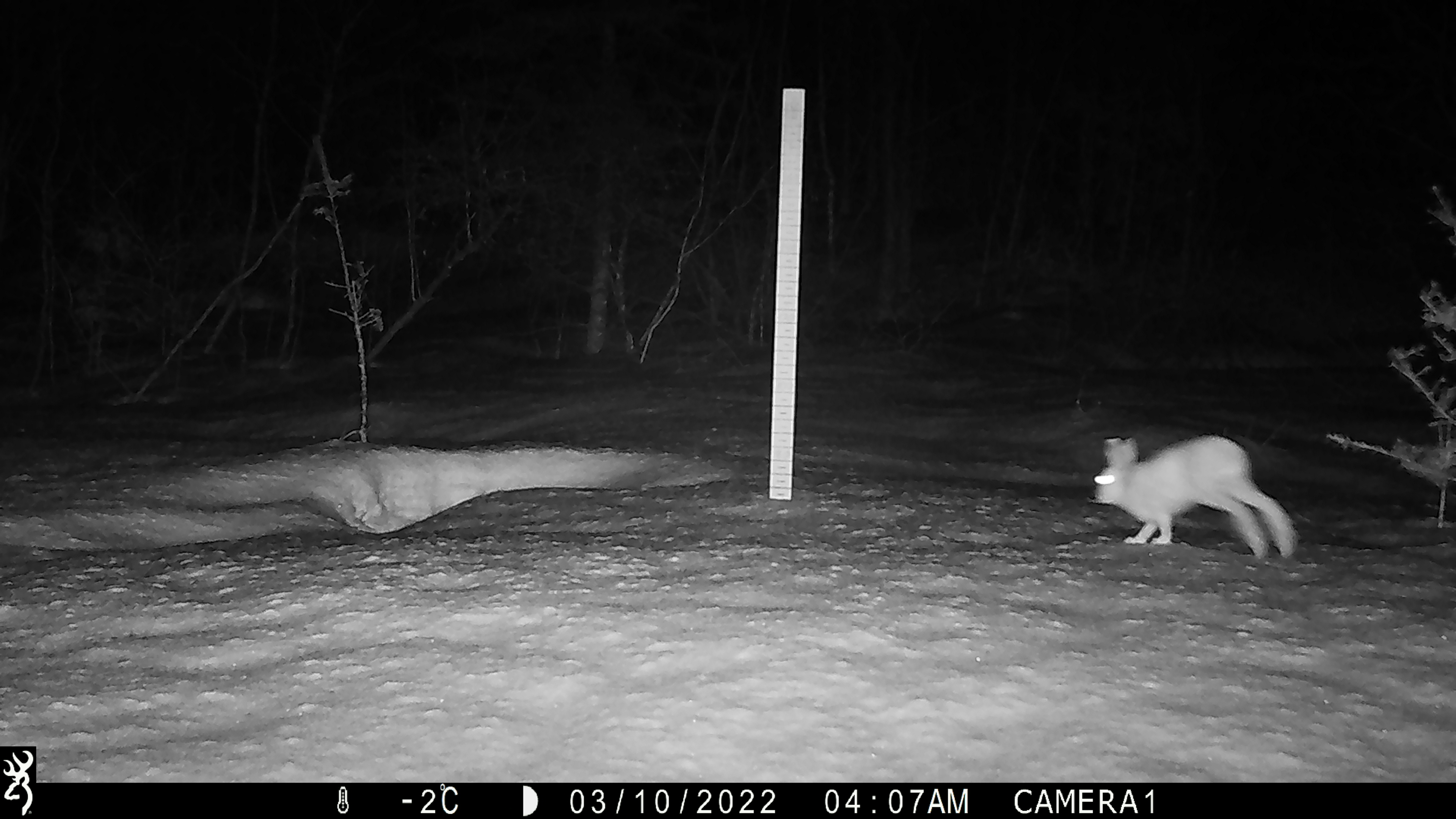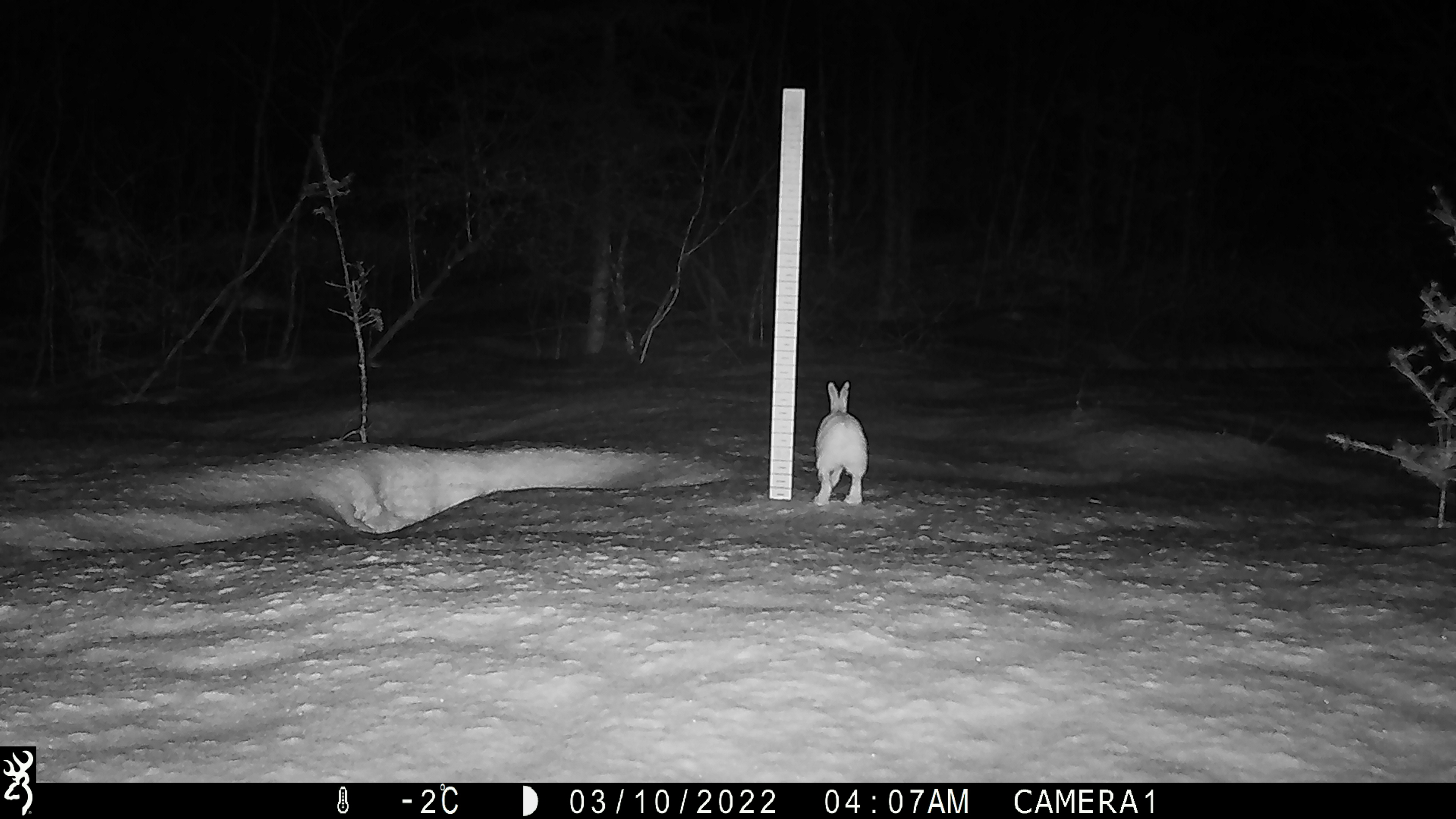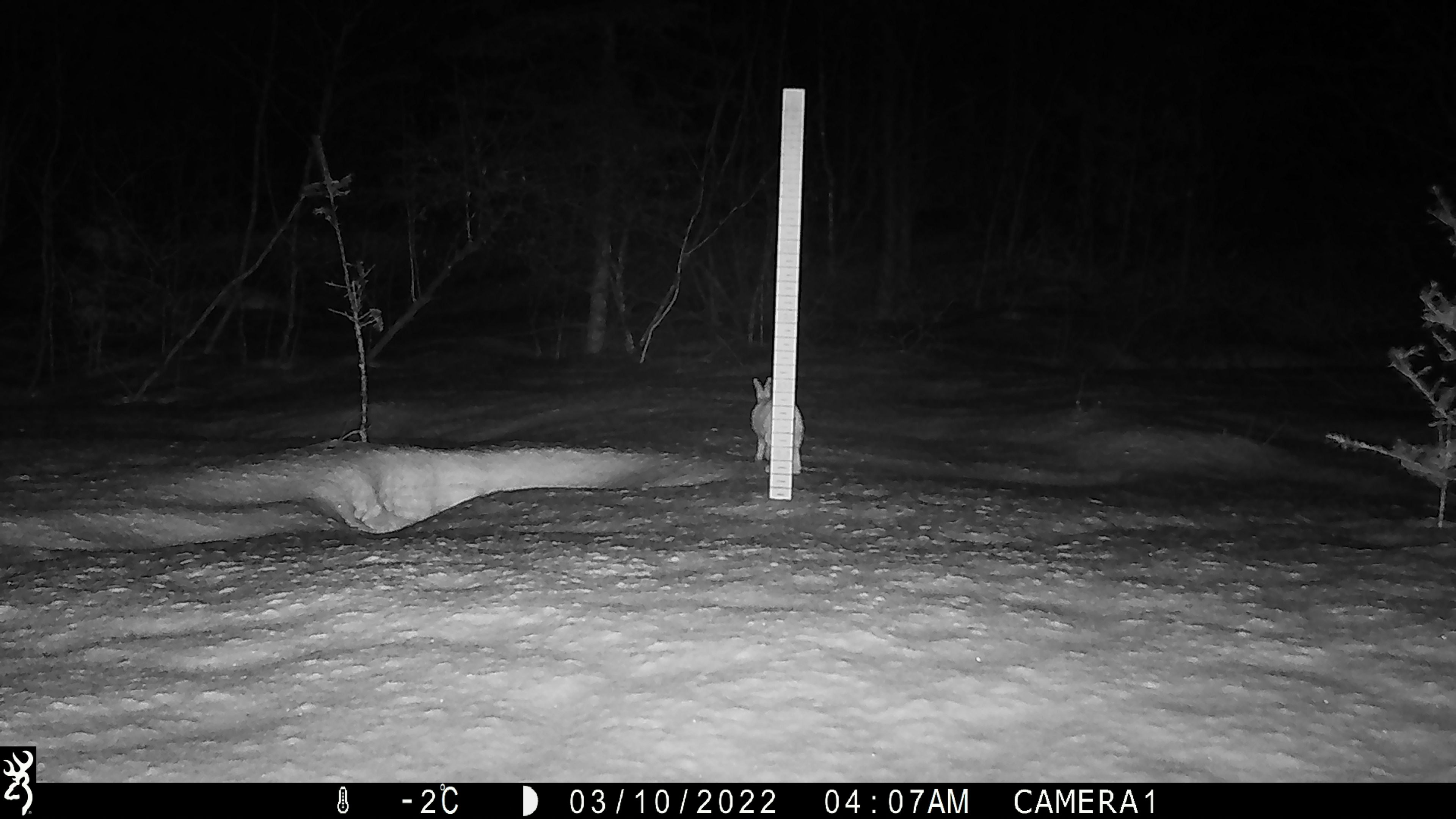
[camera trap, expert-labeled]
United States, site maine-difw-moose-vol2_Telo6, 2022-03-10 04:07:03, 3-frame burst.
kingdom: Animalia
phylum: Chordata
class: Mammalia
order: Lagomorpha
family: Leporidae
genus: Lepus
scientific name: Lepus americanus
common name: snowshoe hare